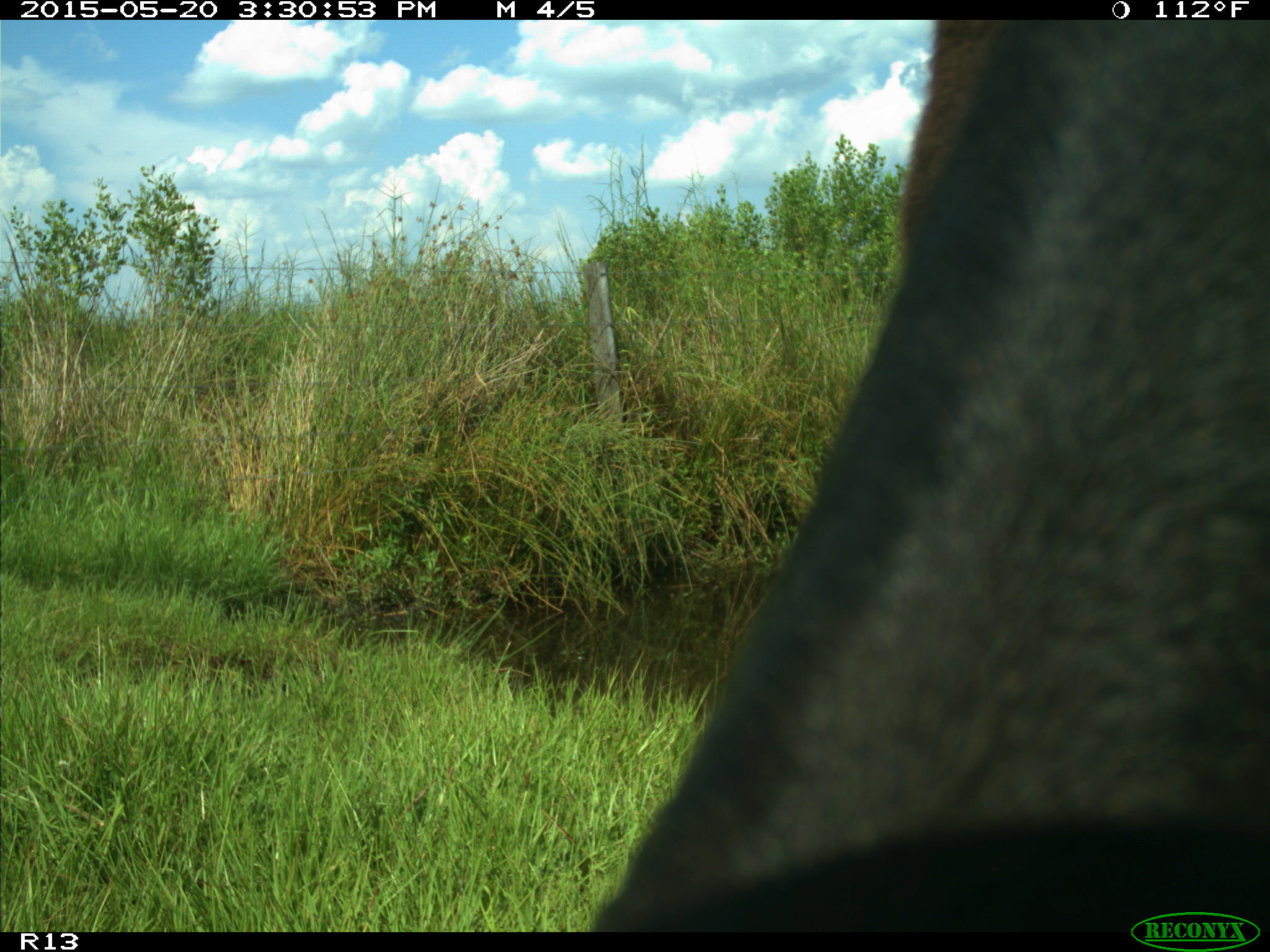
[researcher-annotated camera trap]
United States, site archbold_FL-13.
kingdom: Animalia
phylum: Chordata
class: Mammalia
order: Artiodactyla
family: Bovidae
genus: Bos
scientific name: Bos taurus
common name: domestic cow